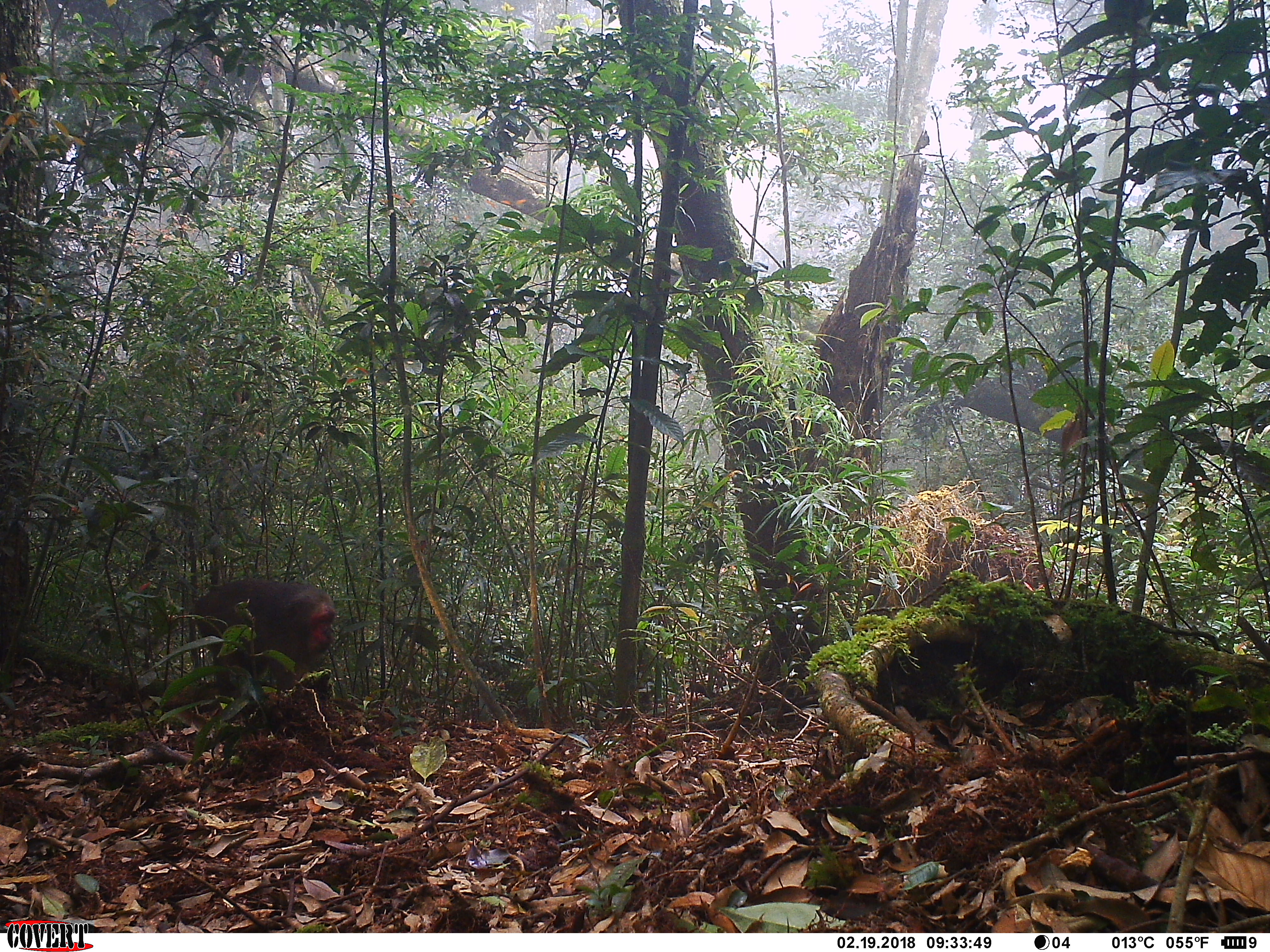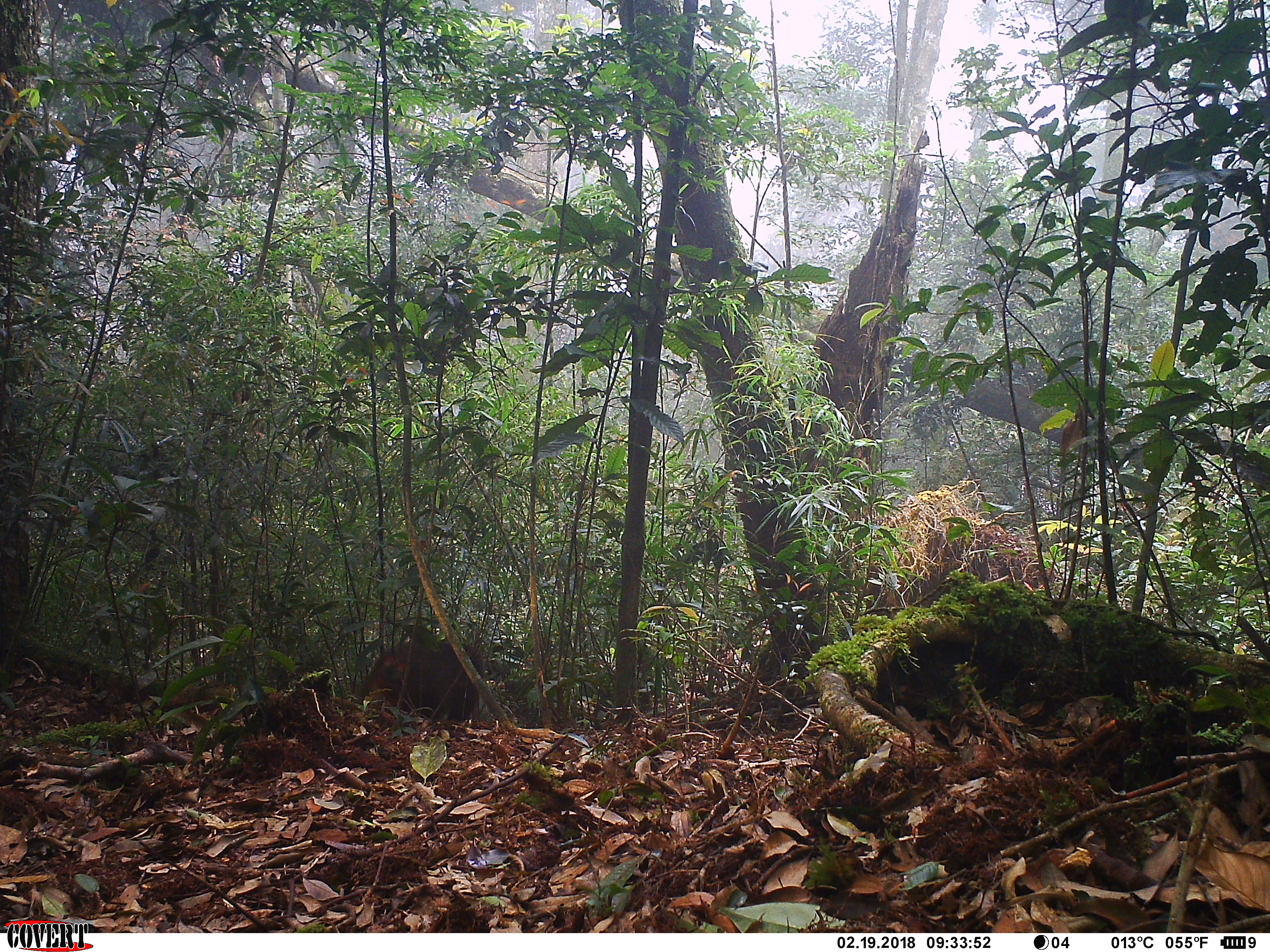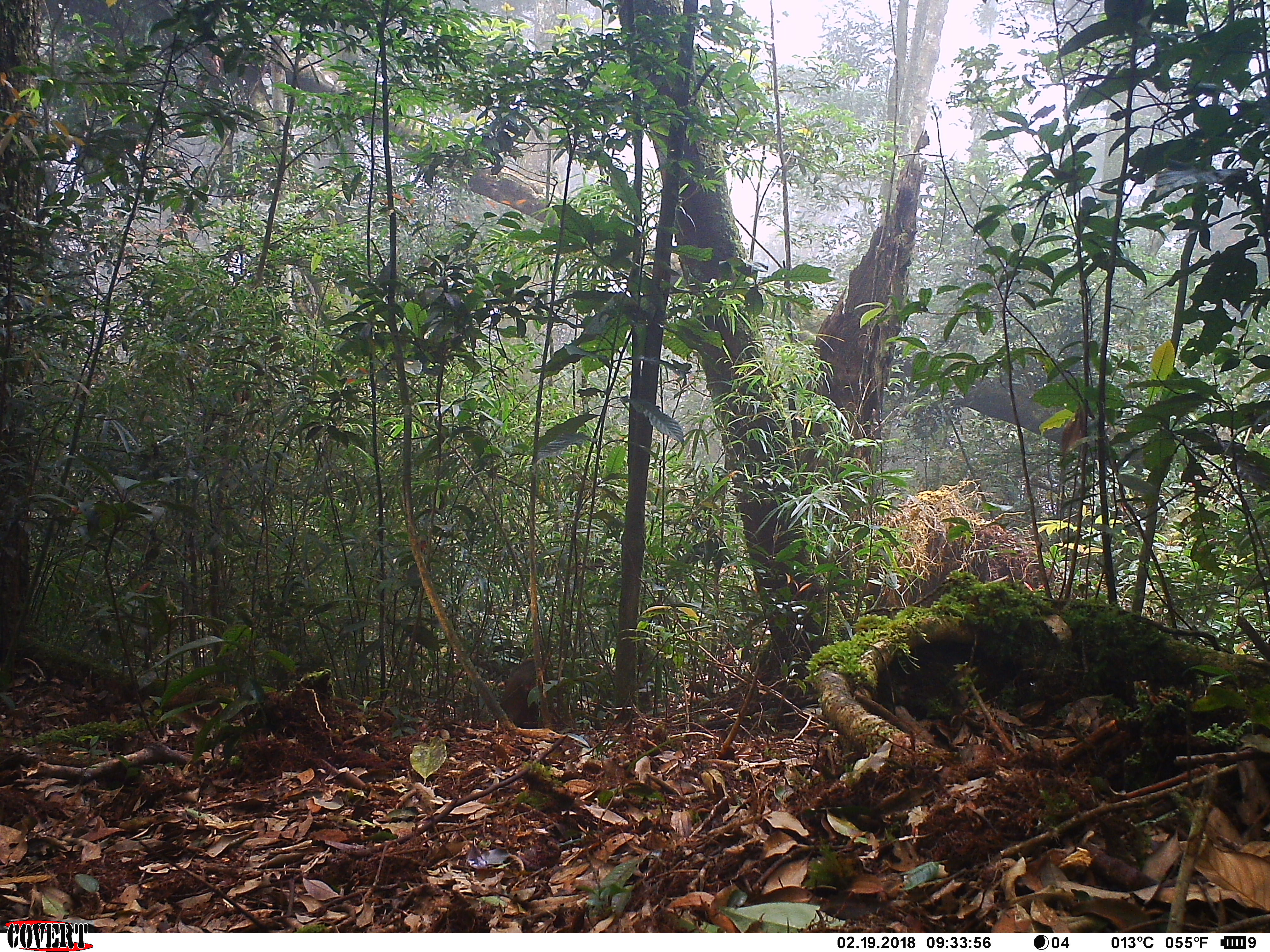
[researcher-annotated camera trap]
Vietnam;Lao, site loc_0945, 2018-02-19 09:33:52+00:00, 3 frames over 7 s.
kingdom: Animalia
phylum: Chordata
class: Mammalia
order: Primates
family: Cercopithecidae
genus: Macaca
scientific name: Macaca arctoides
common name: stump-tailed macaque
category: stump tailed macaque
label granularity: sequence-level